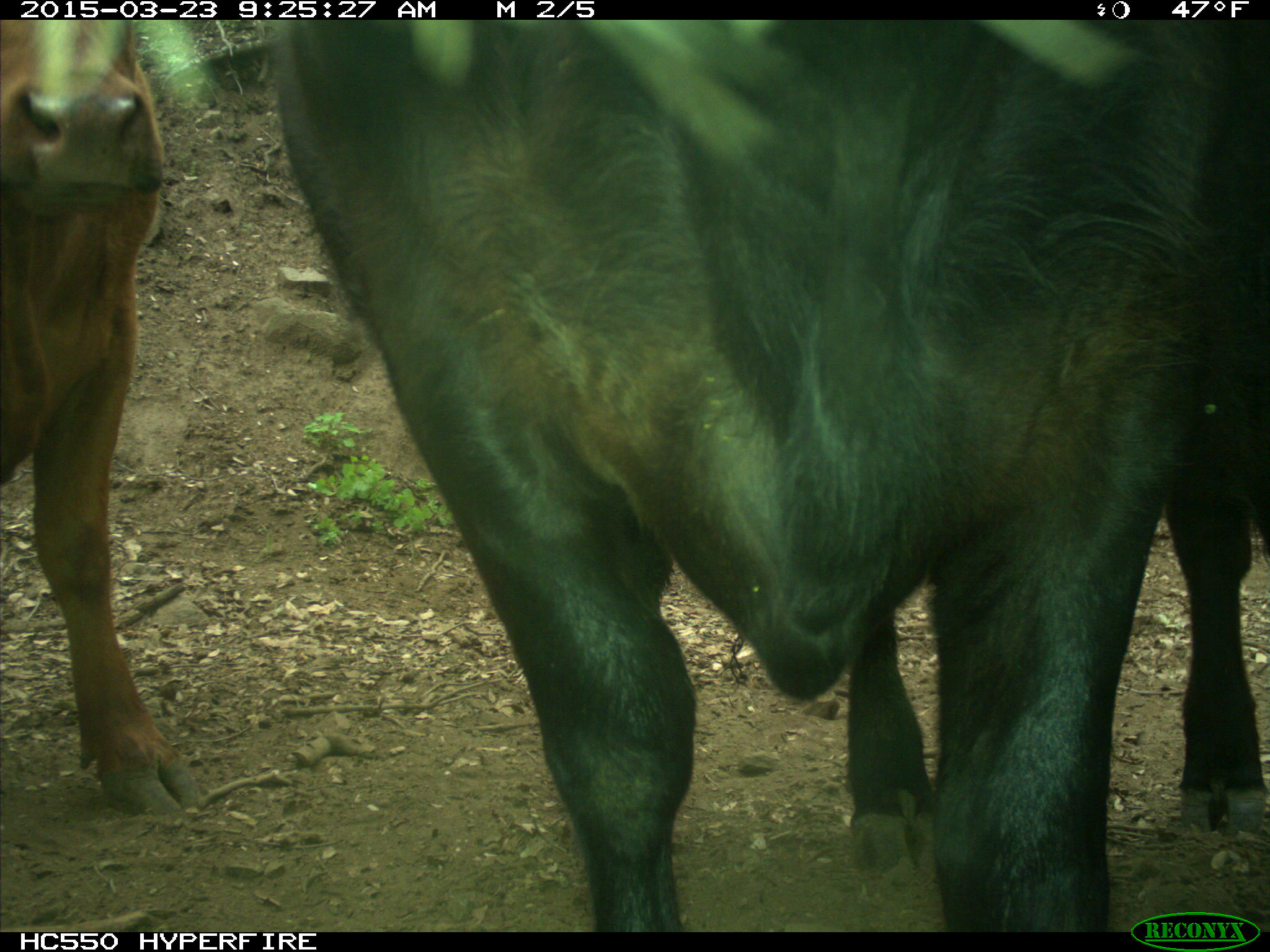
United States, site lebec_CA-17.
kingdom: Animalia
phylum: Chordata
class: Mammalia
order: Artiodactyla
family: Bovidae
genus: Bos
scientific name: Bos taurus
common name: domestic cow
Bos taurus (domestic cow).